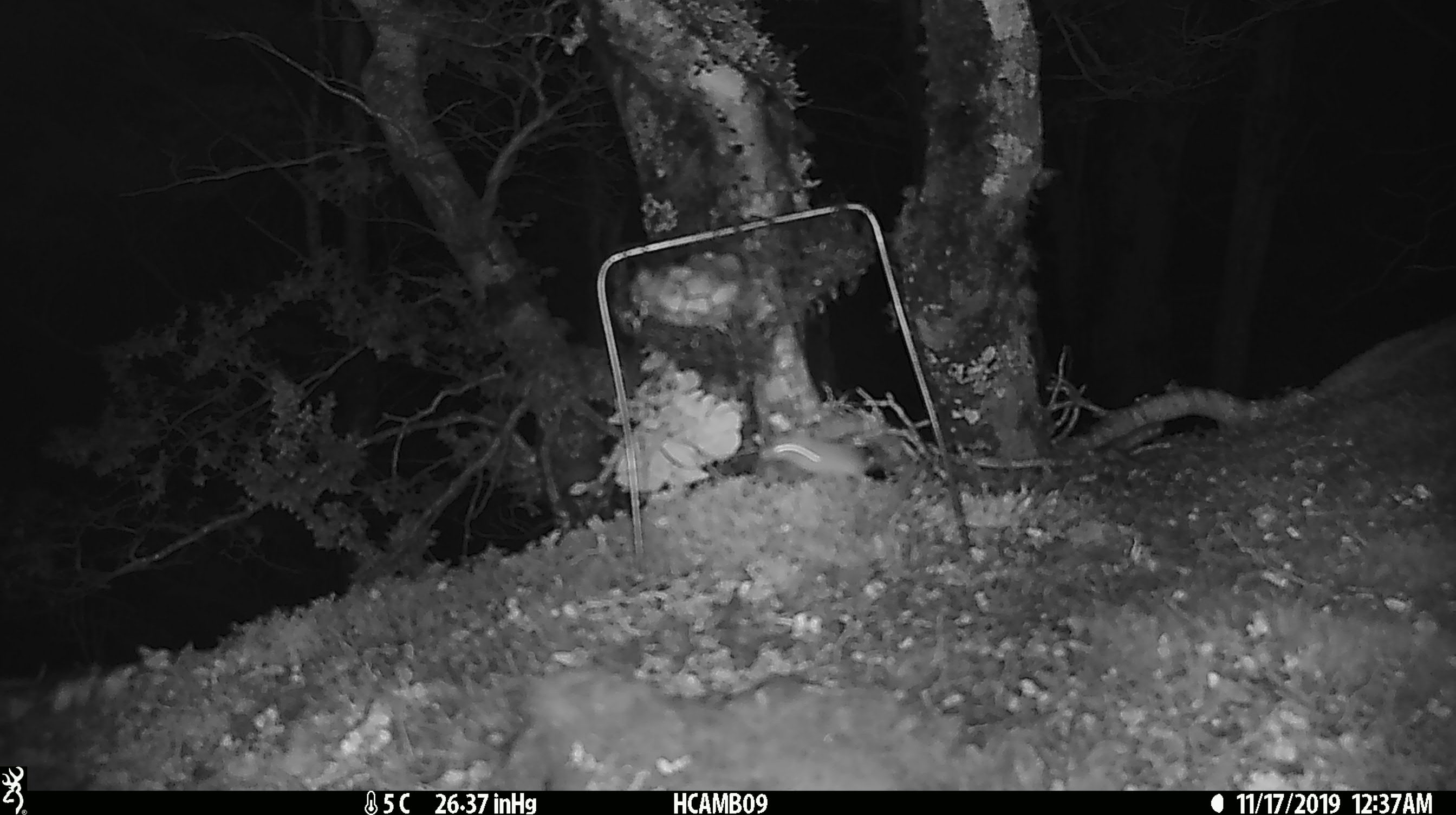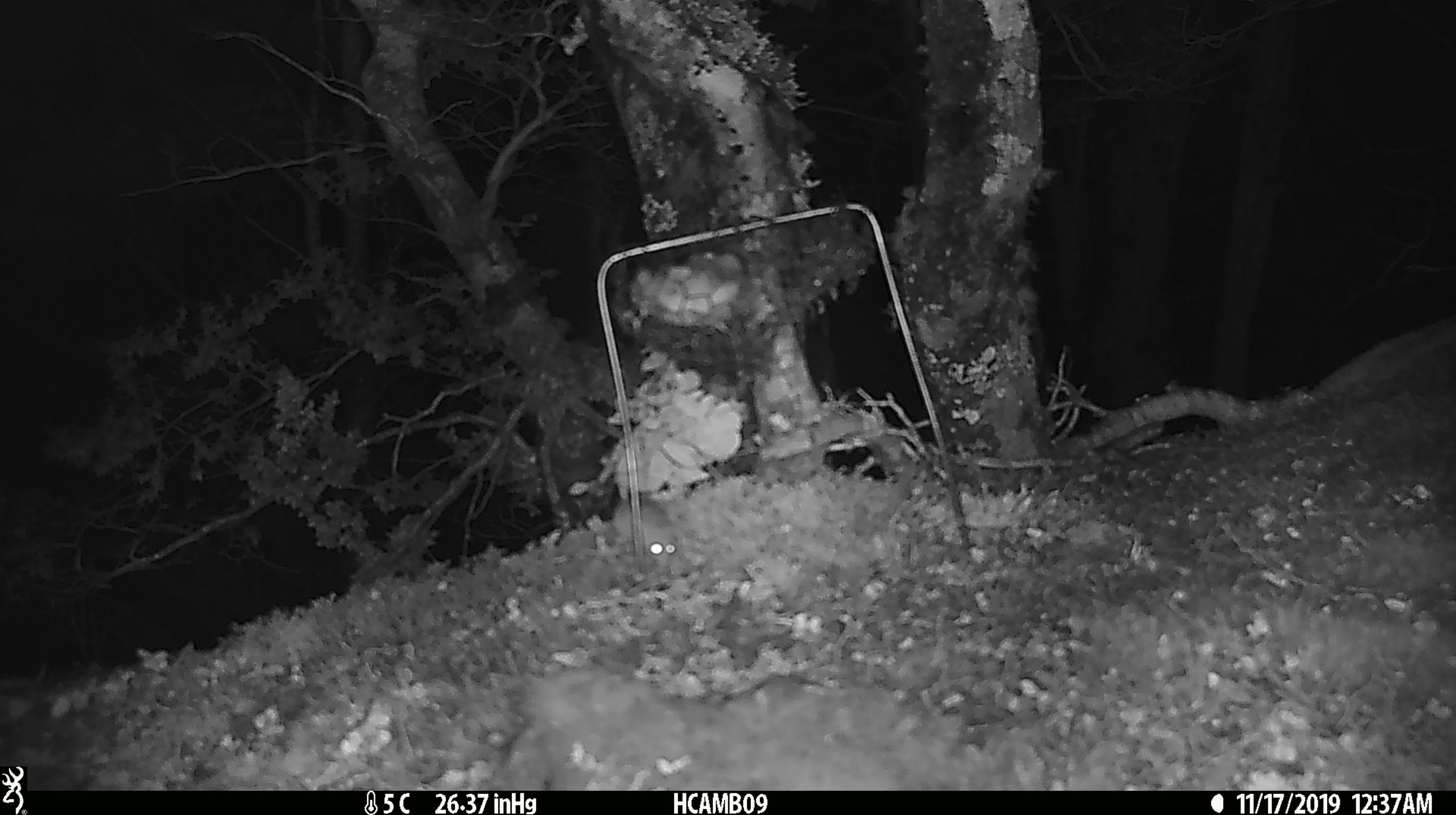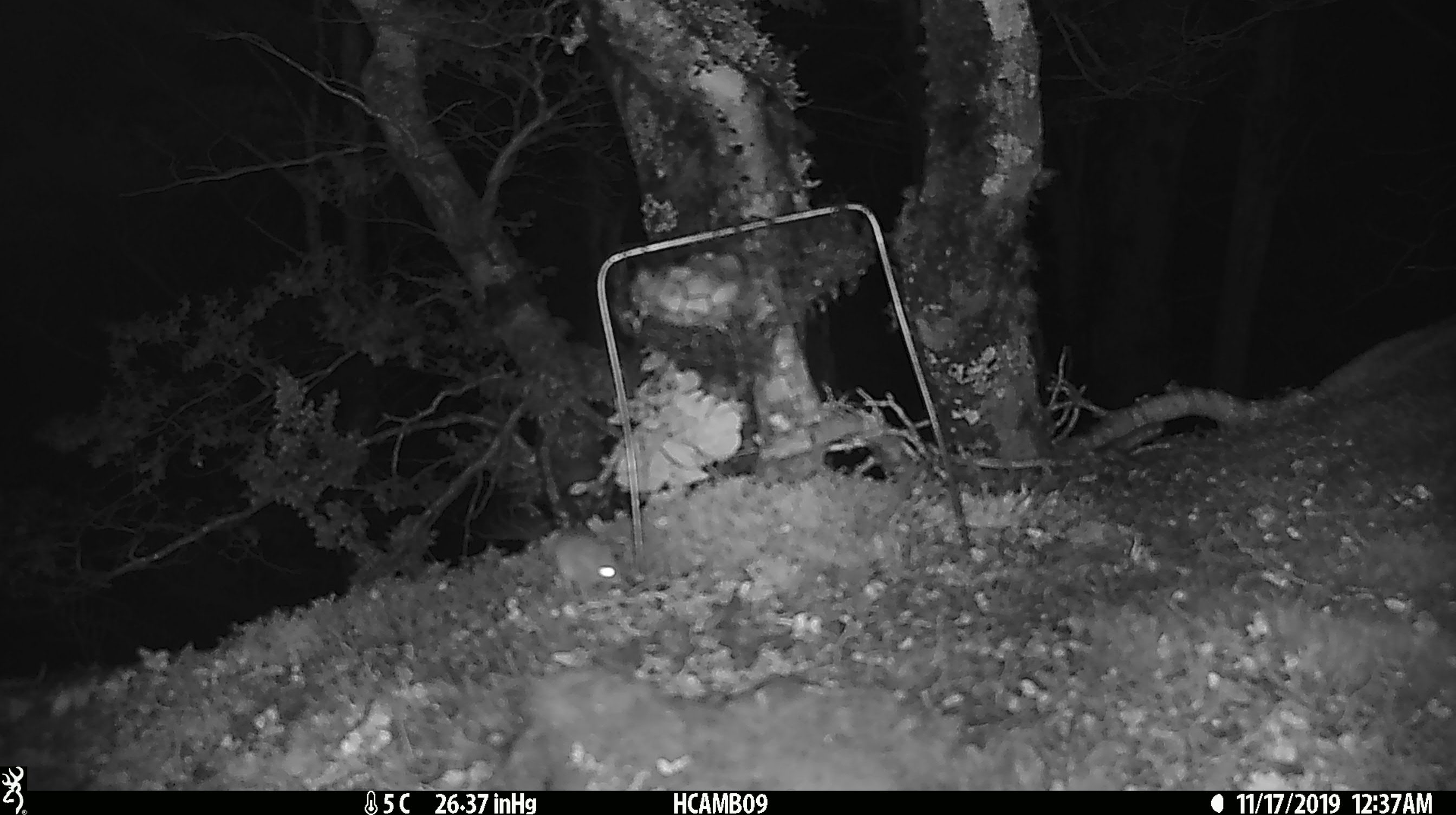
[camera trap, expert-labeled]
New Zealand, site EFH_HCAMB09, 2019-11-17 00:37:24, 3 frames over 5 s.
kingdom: Animalia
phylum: Chordata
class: Mammalia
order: Rodentia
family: Muridae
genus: Mus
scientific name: Mus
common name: mouse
Mouse (Mus).